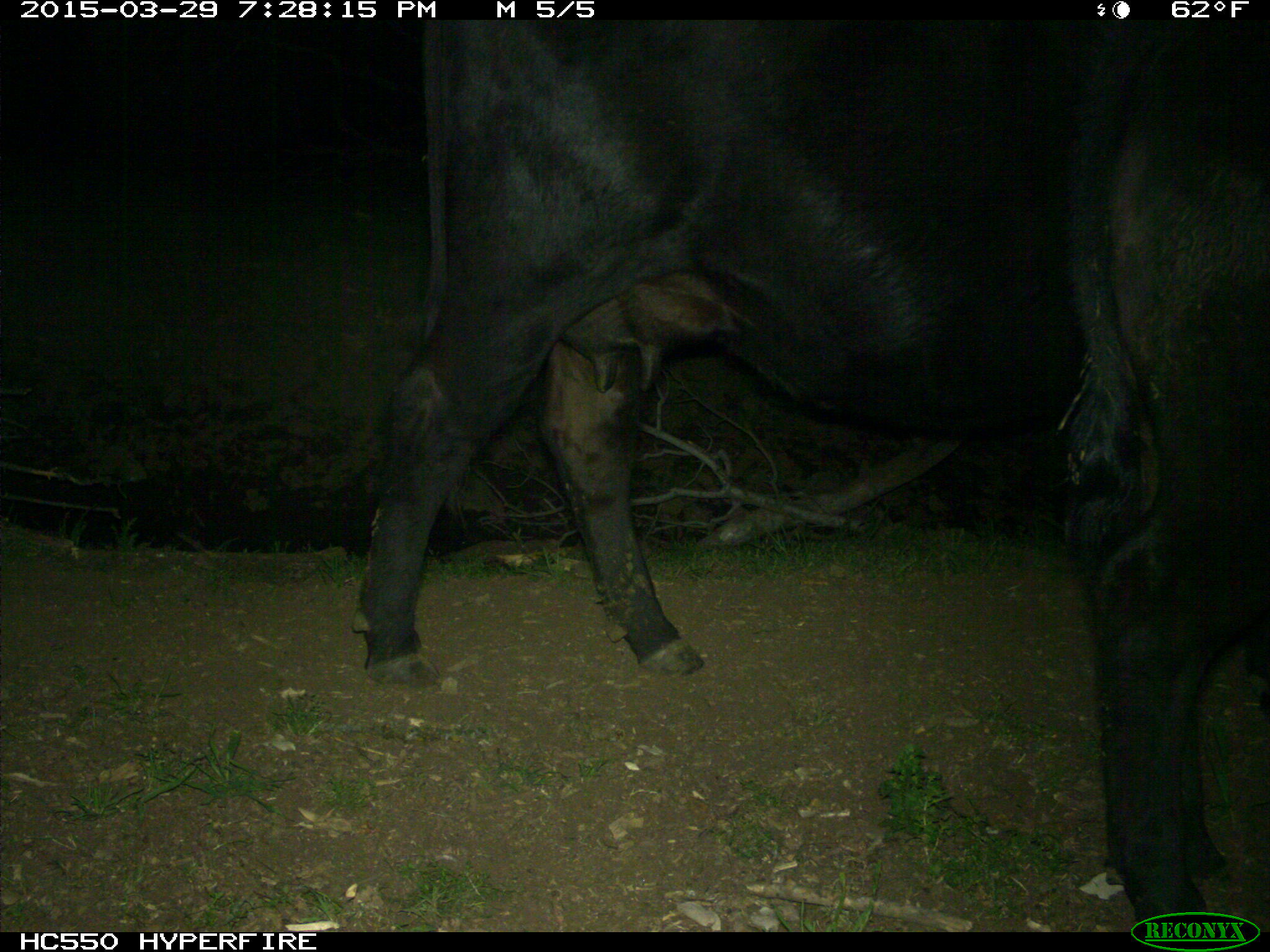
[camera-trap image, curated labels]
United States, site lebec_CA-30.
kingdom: Animalia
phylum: Chordata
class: Mammalia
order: Artiodactyla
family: Bovidae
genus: Bos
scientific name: Bos taurus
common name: domestic cow